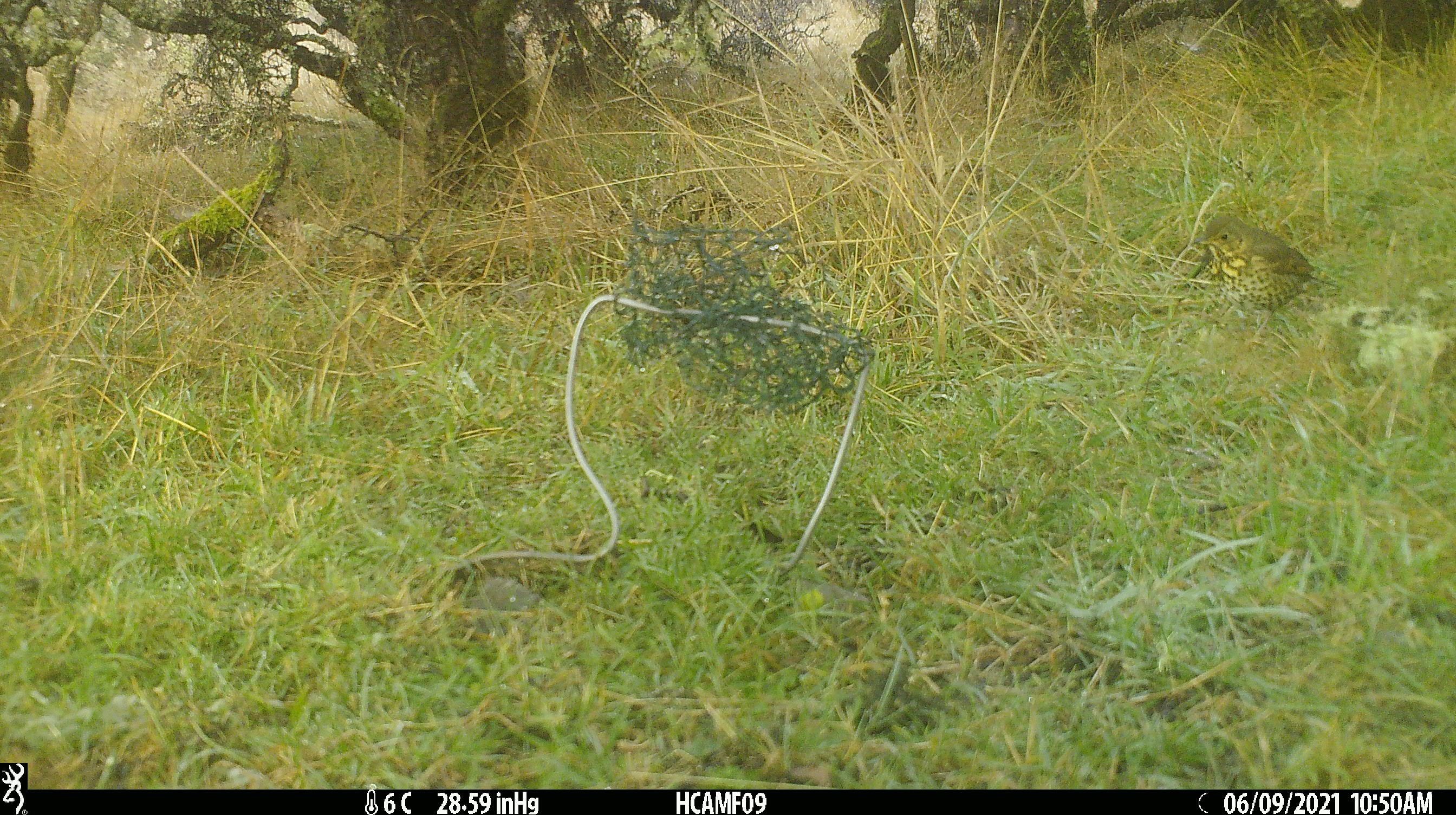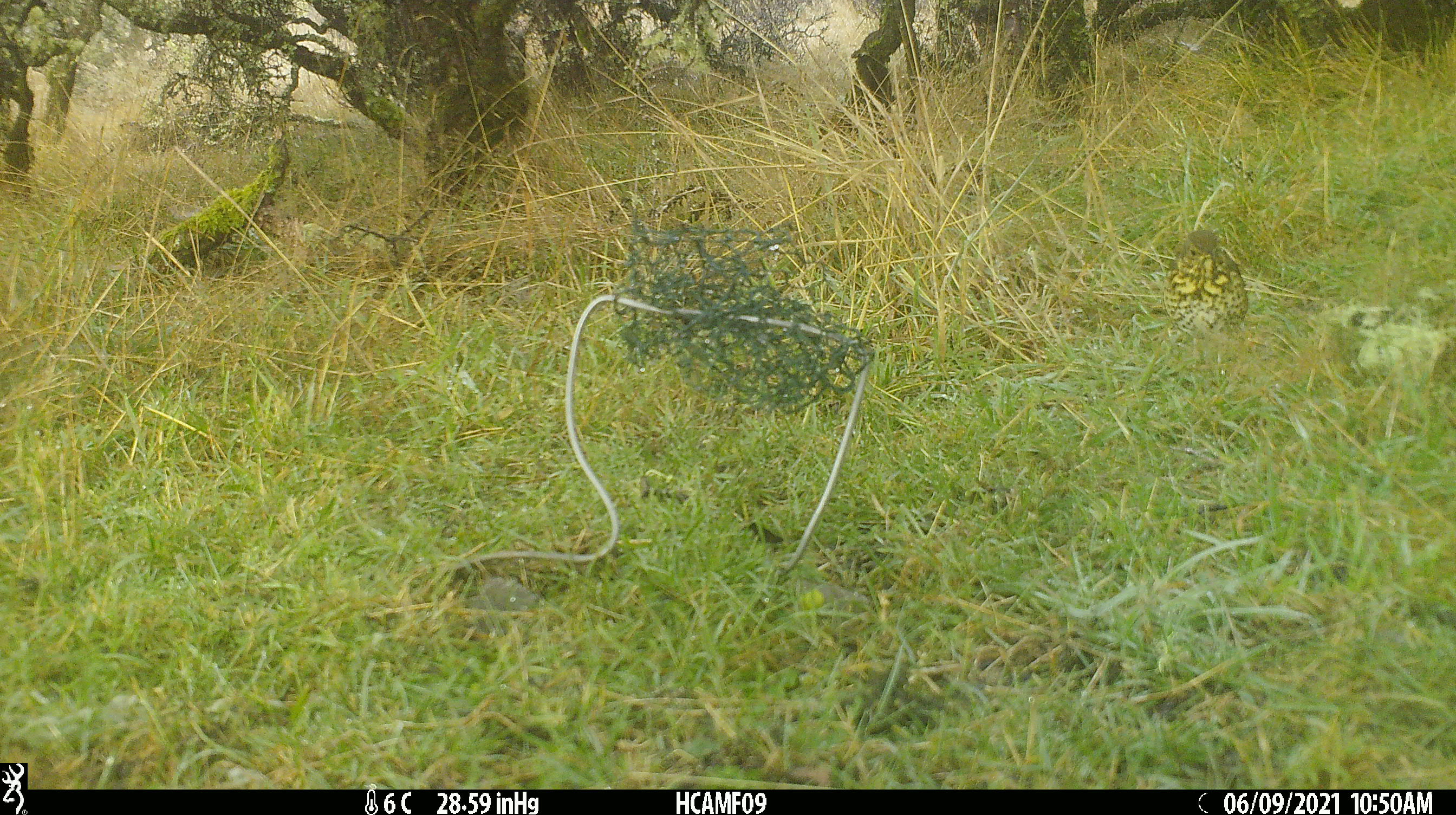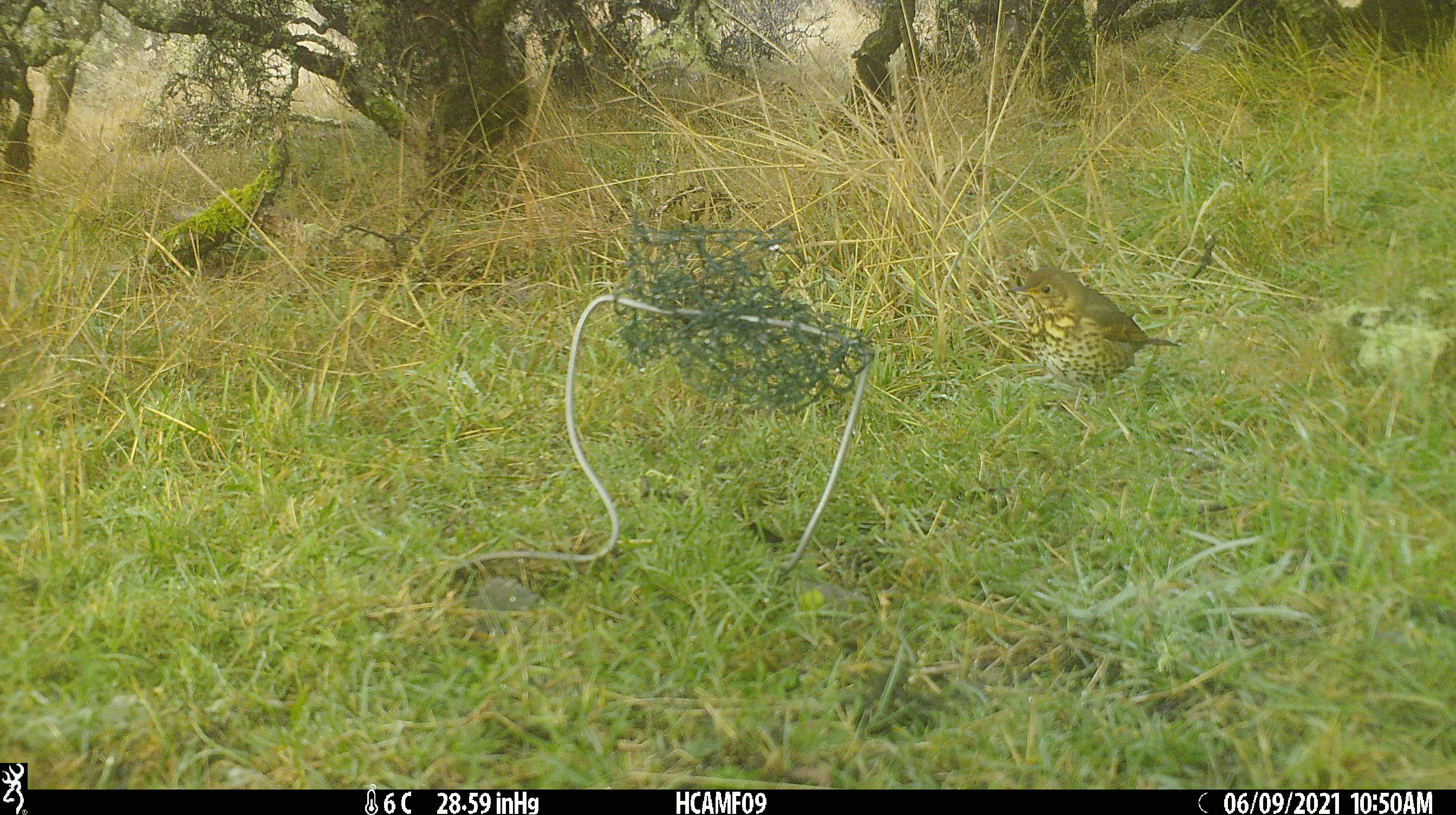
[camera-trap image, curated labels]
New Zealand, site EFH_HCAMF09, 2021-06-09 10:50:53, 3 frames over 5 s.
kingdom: Animalia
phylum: Chordata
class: Aves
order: Passeriformes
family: Turdidae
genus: Turdus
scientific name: Turdus philomelos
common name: song thrush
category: thrush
Thrush (song thrush) (Turdus philomelos).